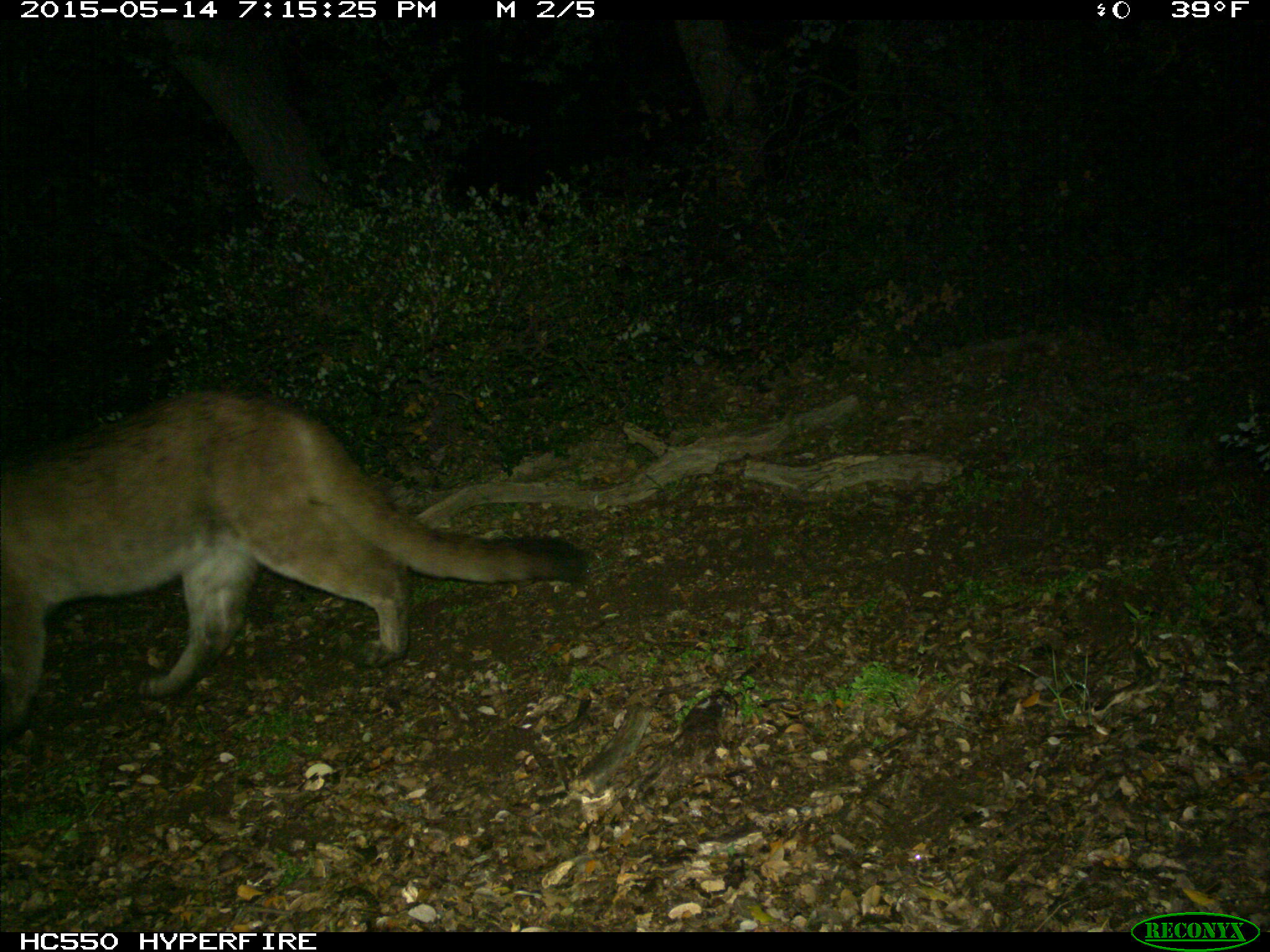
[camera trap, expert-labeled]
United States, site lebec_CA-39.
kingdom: Animalia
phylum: Chordata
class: Mammalia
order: Carnivora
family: Felidae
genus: Puma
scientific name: Puma concolor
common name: mountain lion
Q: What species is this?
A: Puma concolor (mountain lion).